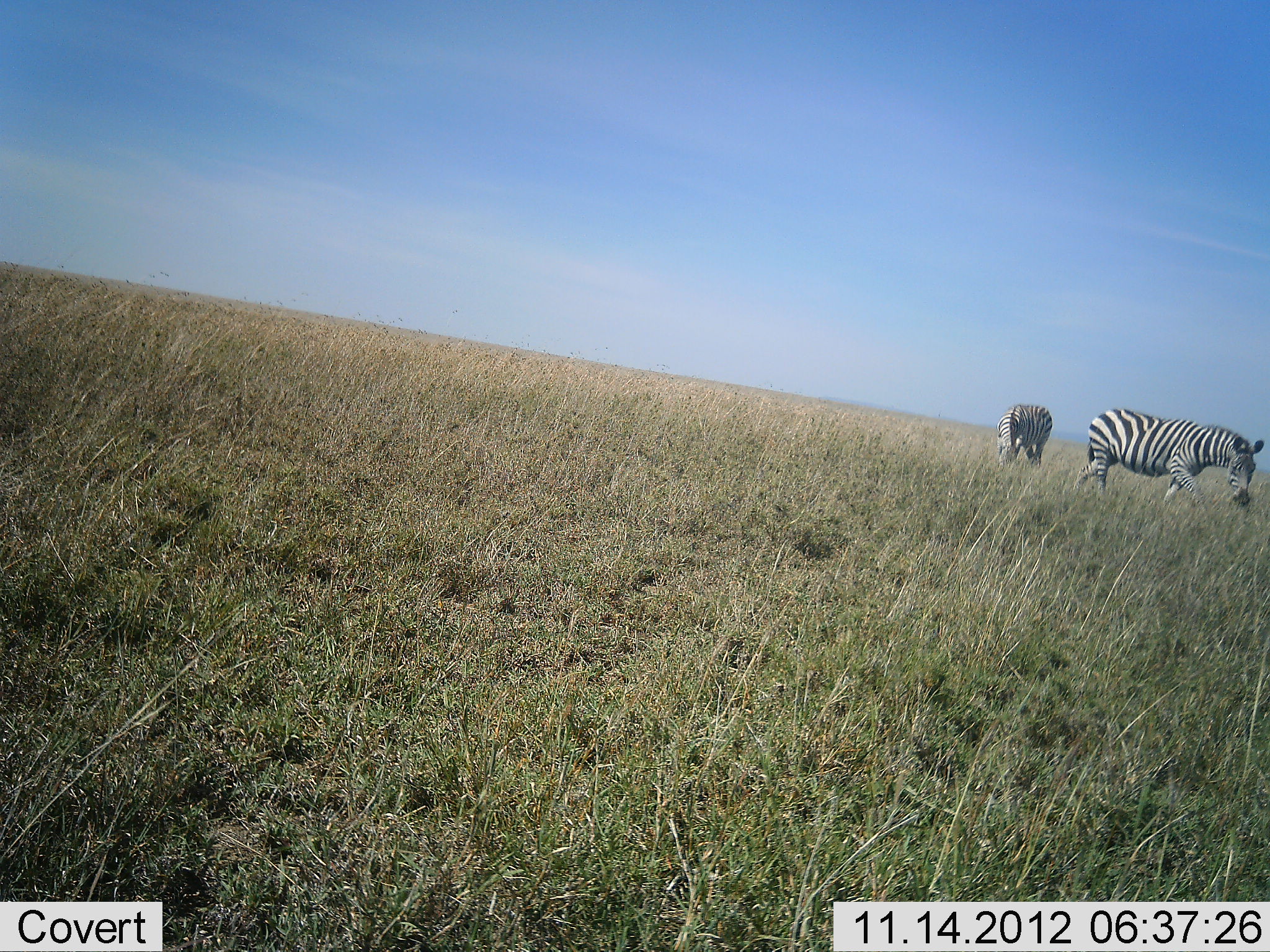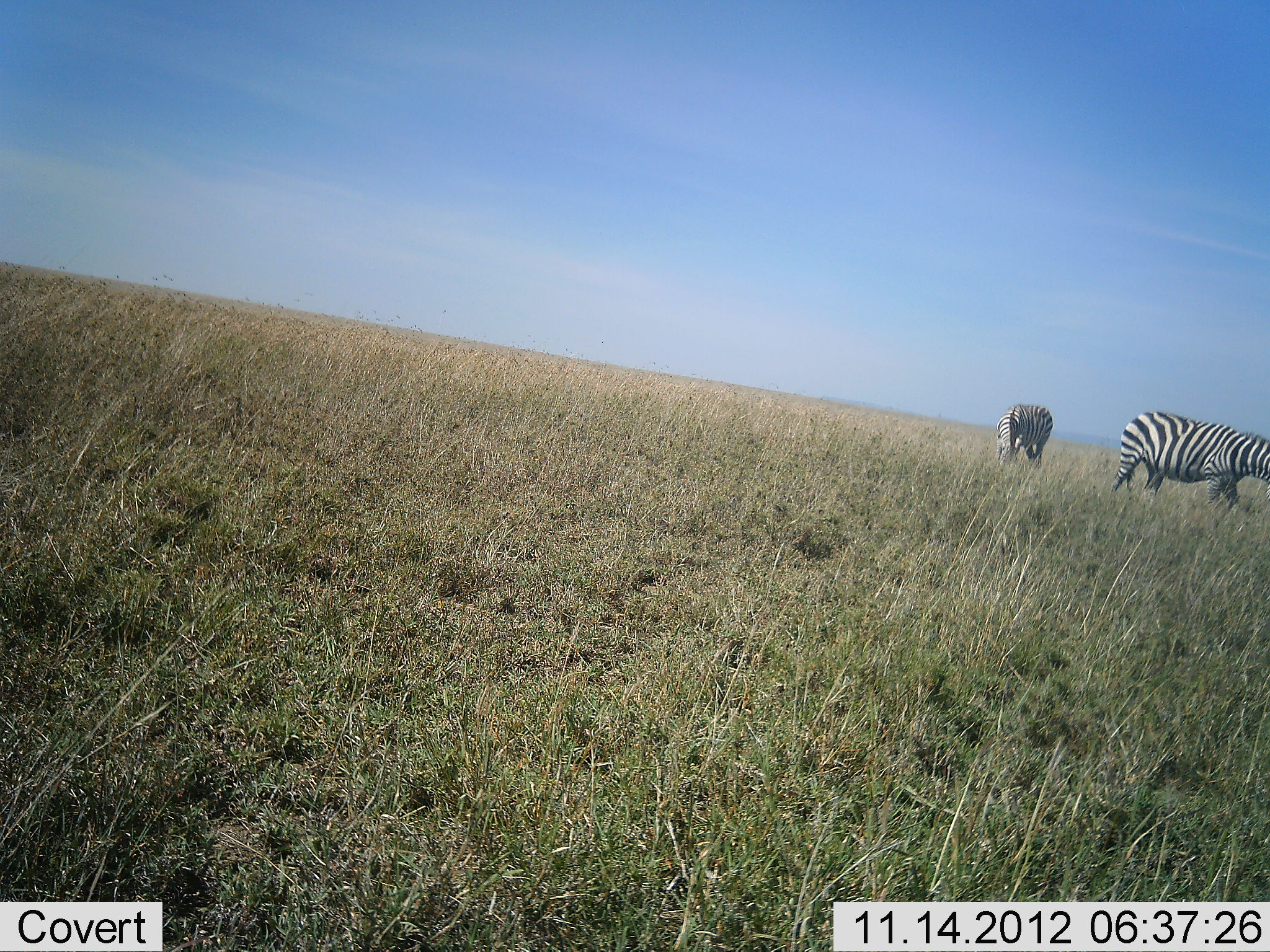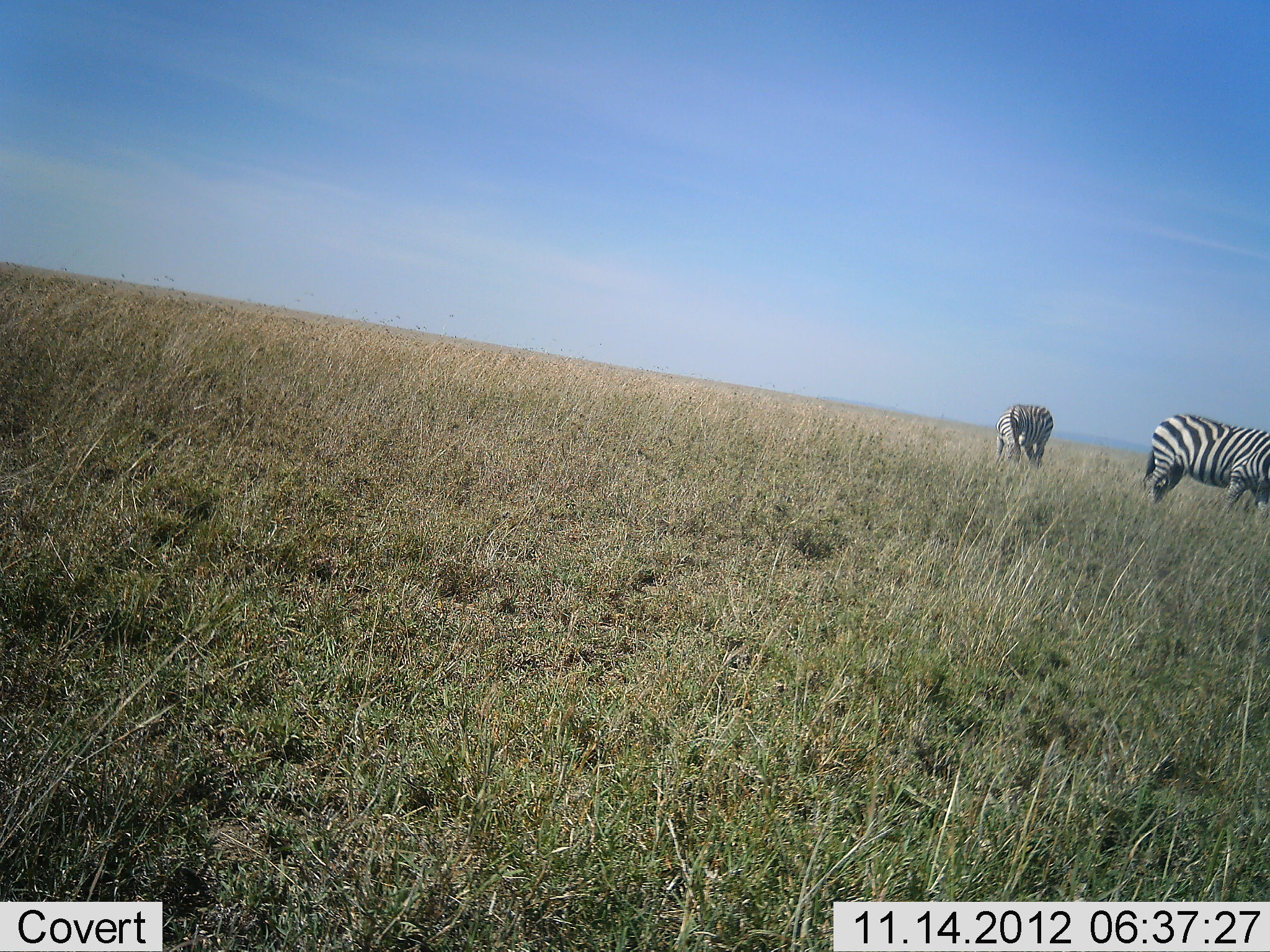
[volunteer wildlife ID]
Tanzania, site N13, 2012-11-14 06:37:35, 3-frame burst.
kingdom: Animalia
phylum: Chordata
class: Mammalia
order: Perissodactyla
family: Equidae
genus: Equus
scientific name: Equus quagga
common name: plains zebra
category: zebra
Zebra (plains zebra) (Equus quagga), count 2. Behavior (volunteer vote fractions): standing 30%, resting 0%, moving 70%, interacting 0%. Young present (vote fraction): 0%. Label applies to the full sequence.